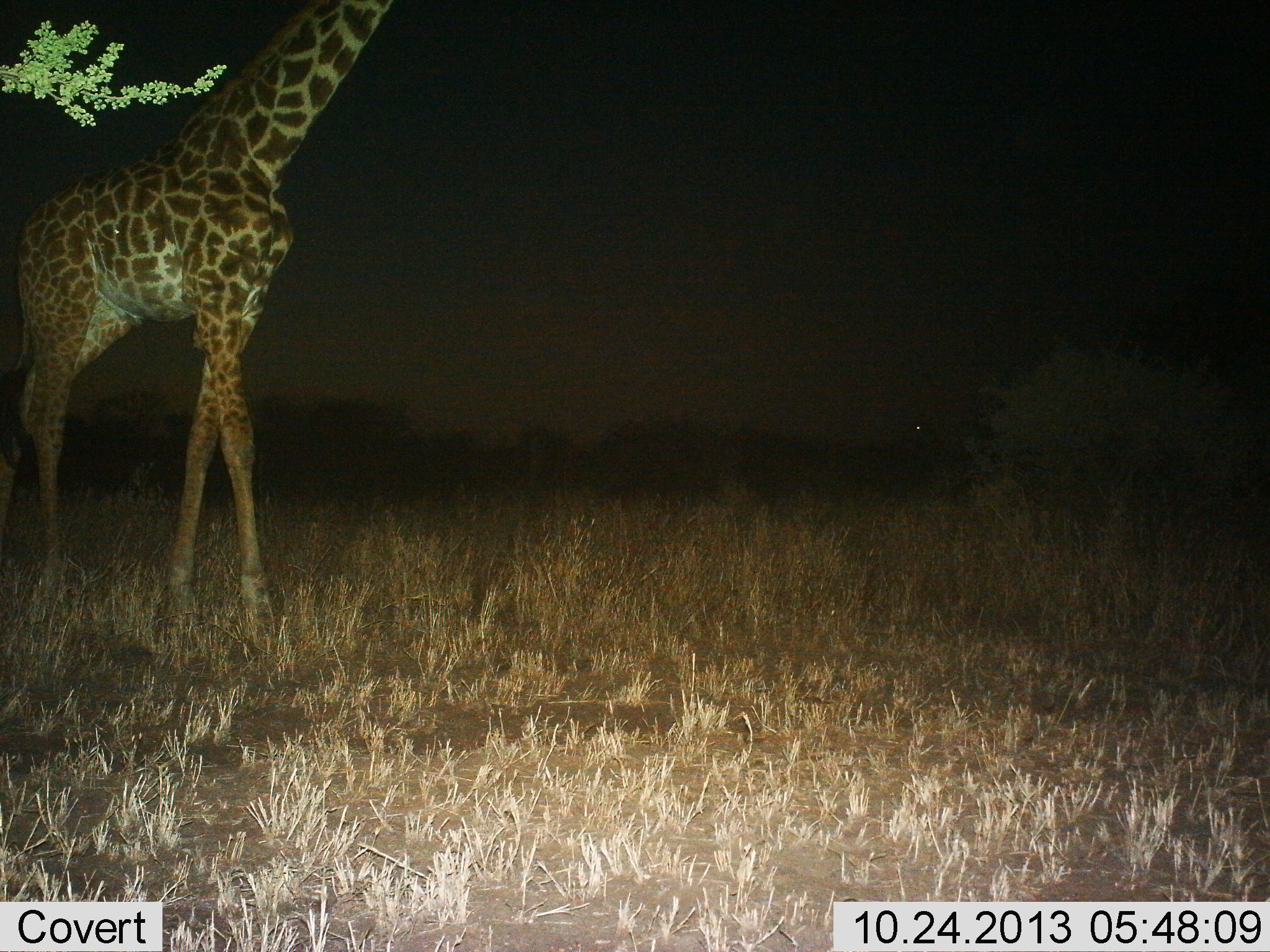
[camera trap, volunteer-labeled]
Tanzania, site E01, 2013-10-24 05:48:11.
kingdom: Animalia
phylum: Chordata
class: Mammalia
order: Artiodactyla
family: Giraffidae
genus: Giraffa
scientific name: Giraffa camelopardalis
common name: giraffe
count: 1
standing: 60%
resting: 0%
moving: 40%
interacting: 0%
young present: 0%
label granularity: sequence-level